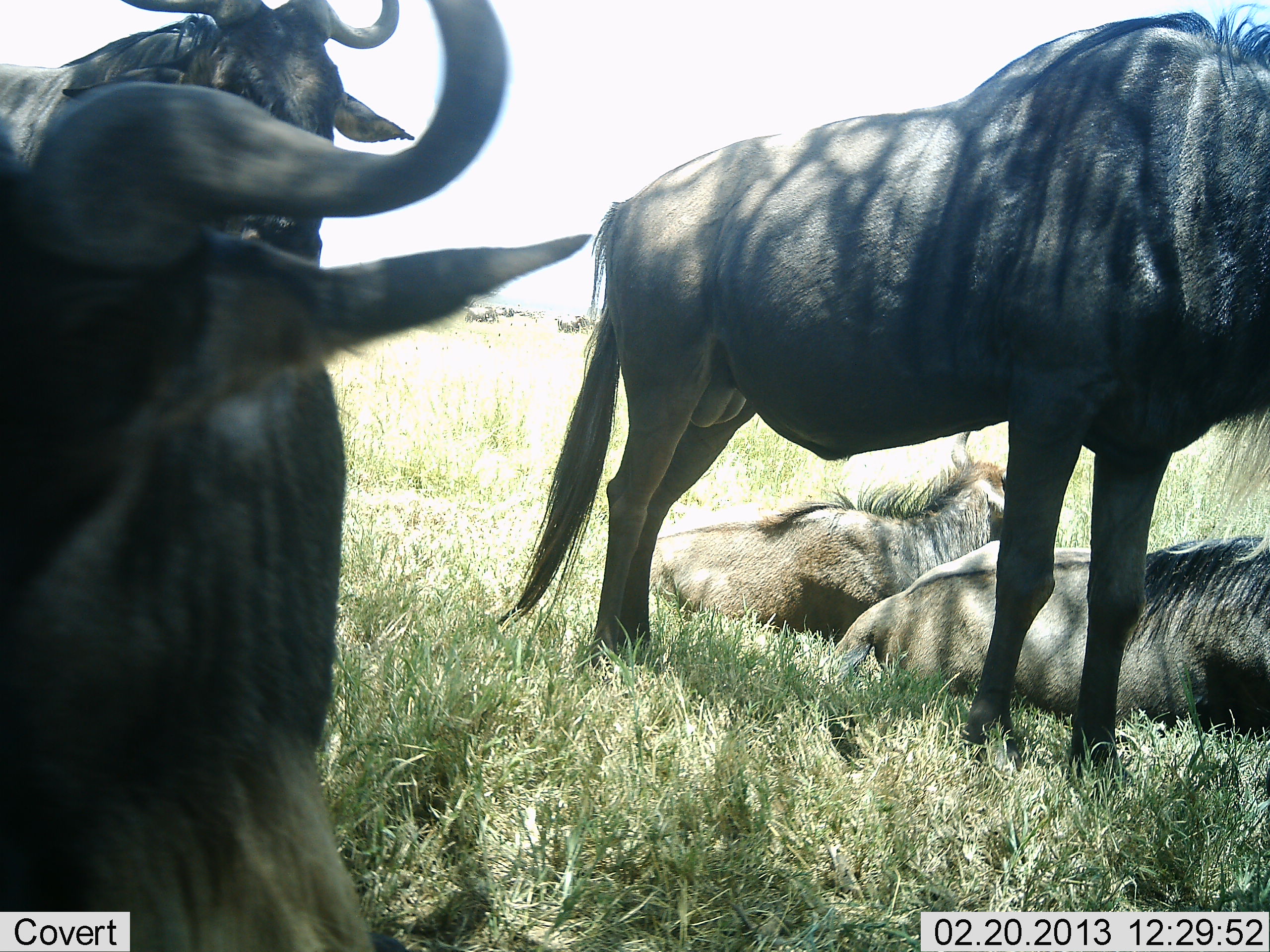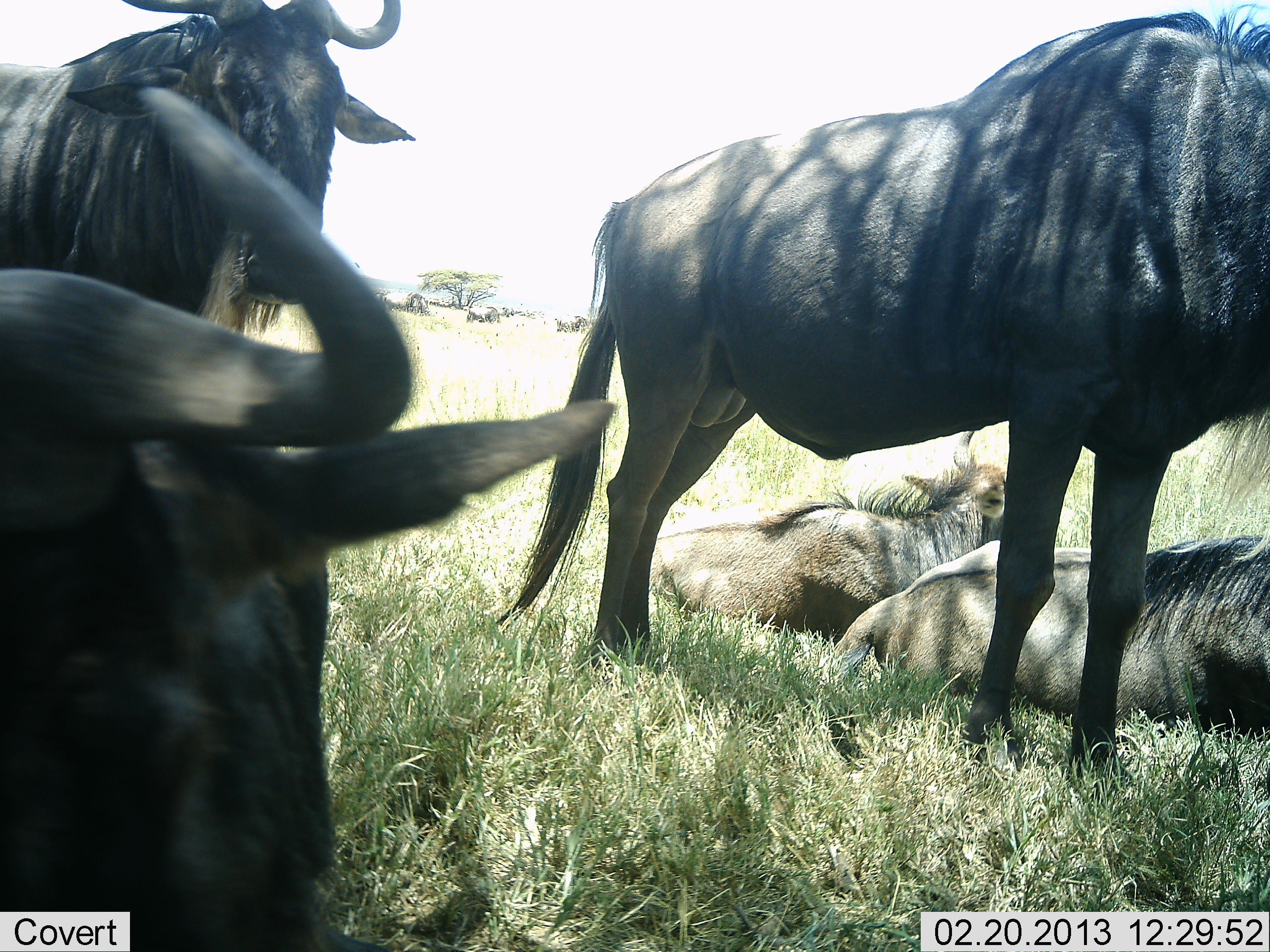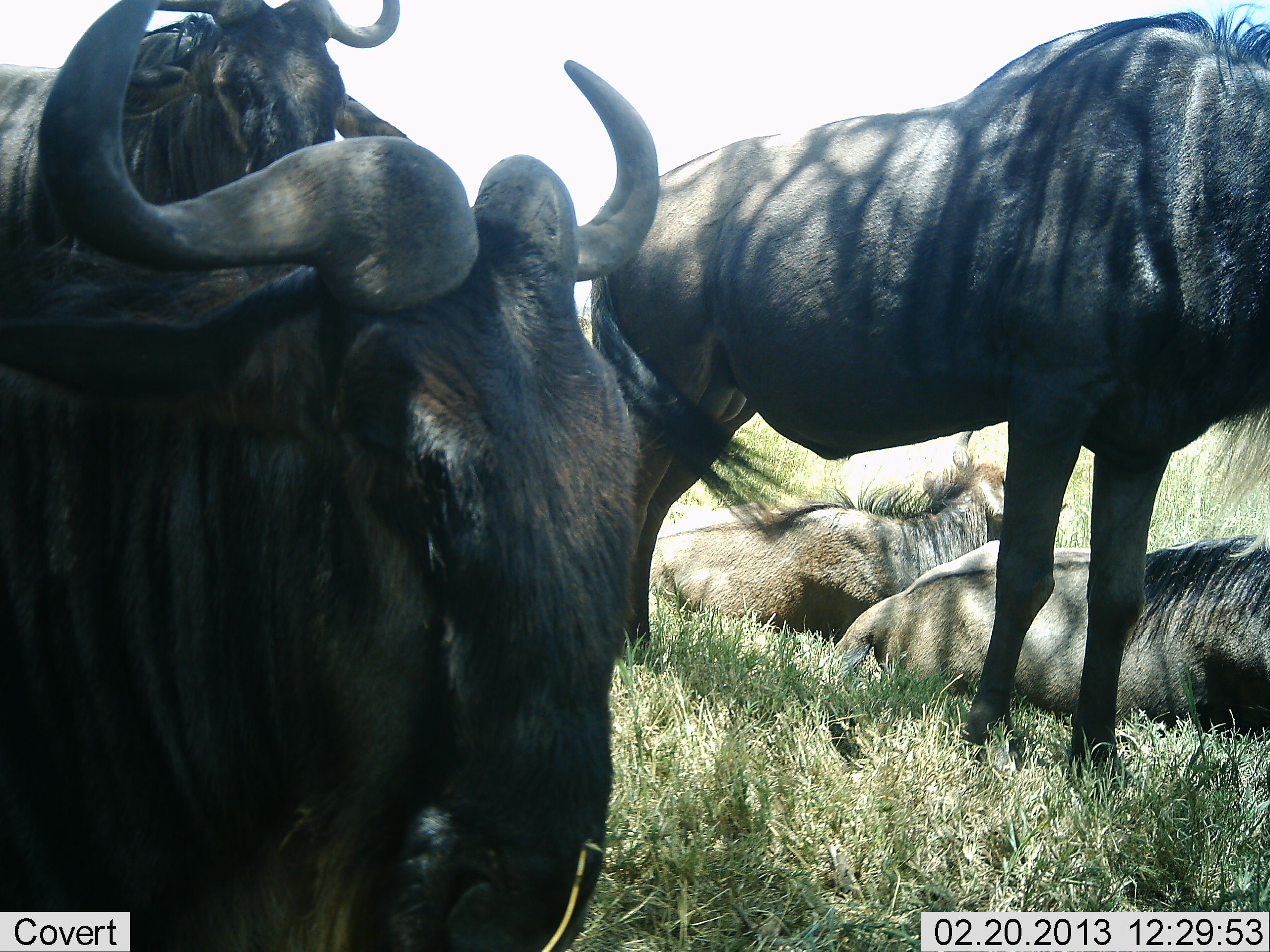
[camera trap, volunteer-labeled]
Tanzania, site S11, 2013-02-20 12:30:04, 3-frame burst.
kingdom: Animalia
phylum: Chordata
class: Mammalia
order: Artiodactyla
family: Bovidae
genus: Connochaetes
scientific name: Connochaetes taurinus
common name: blue wildebeest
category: wildebeest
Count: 5.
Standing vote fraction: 76%.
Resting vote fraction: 100%.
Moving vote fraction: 14%.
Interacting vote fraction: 5%.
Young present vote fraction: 24%.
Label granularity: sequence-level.